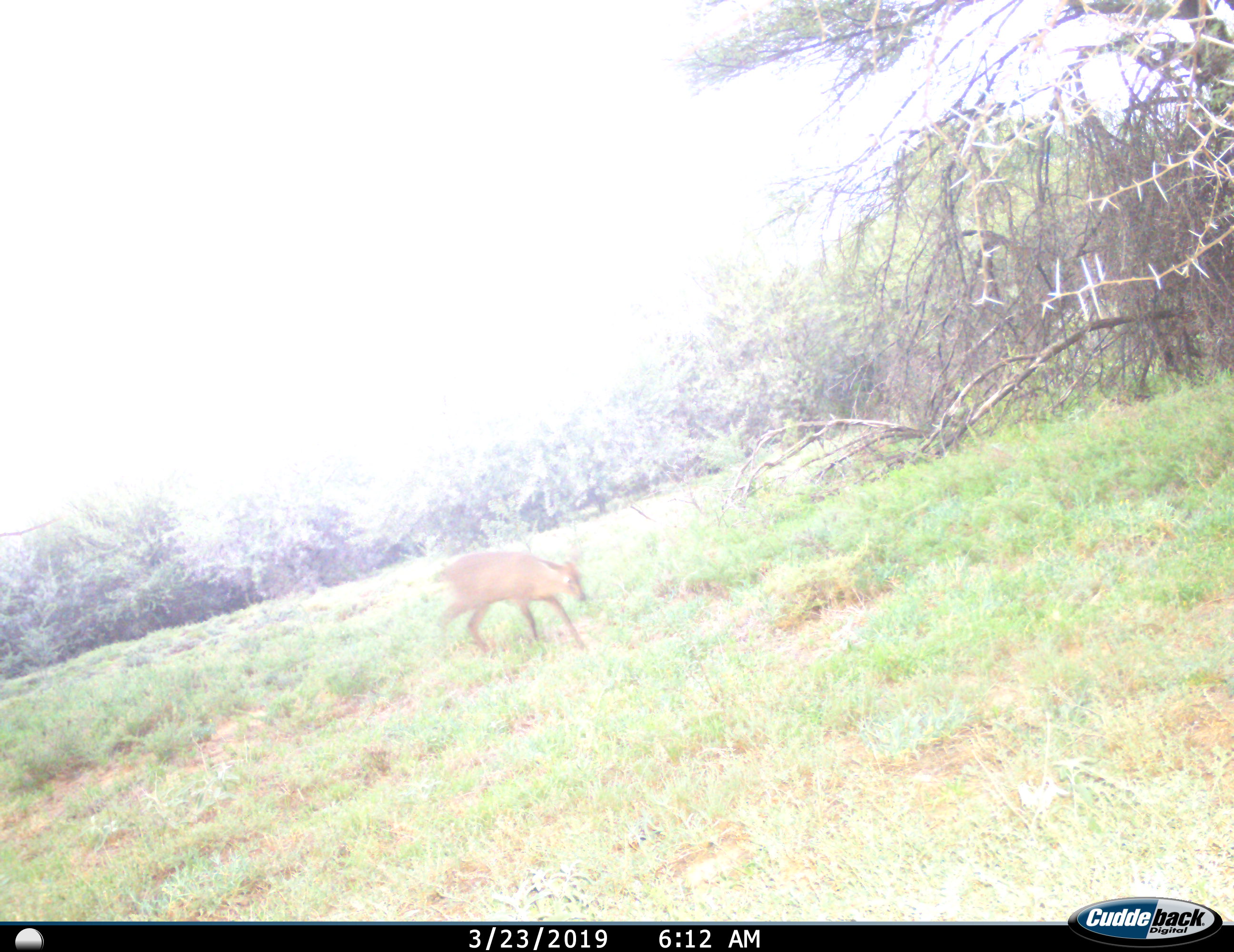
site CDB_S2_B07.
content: unidentified animal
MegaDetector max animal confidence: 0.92